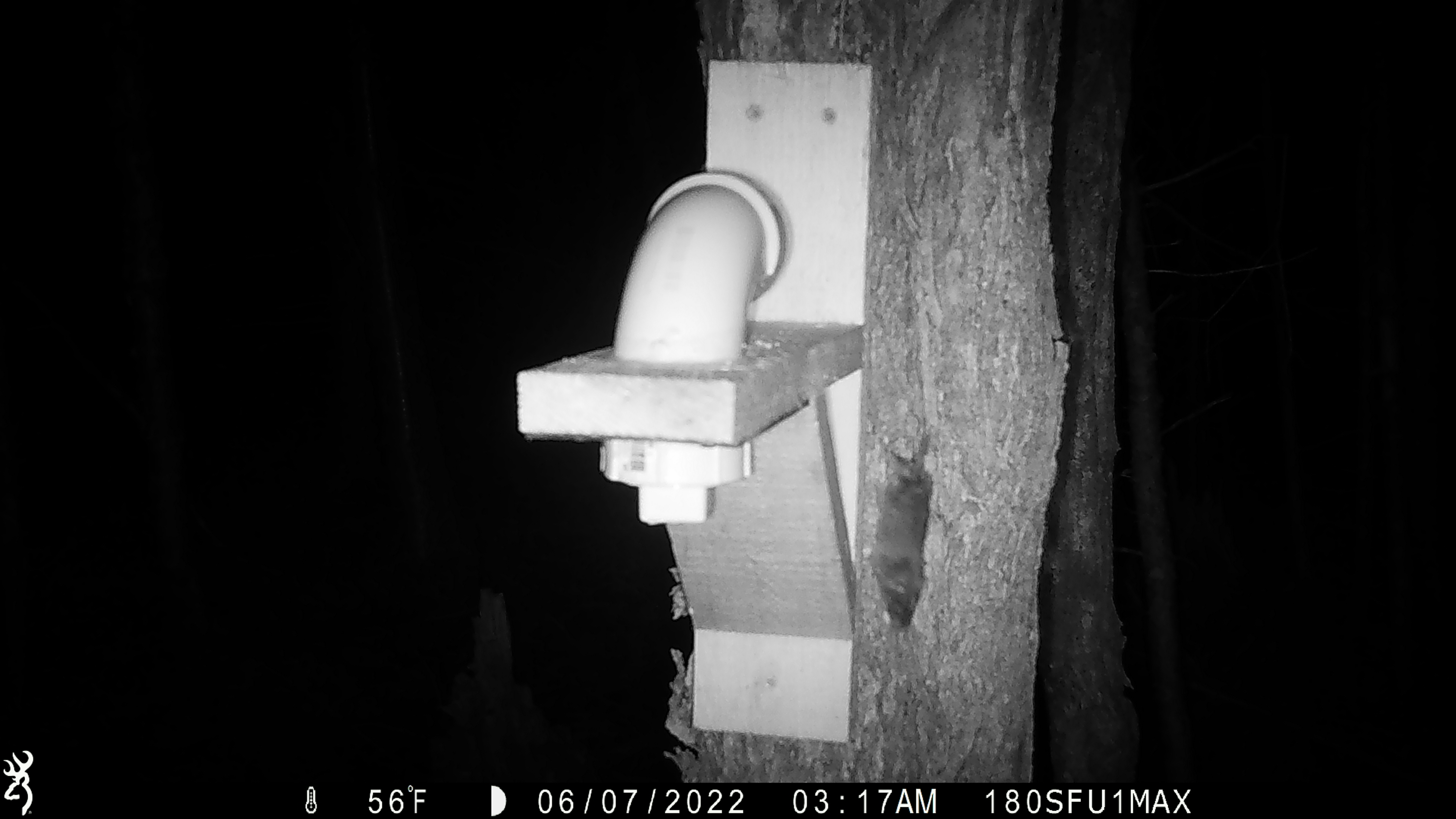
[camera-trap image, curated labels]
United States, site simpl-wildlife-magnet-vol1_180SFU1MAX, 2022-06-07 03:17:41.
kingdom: Animalia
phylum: Chordata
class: Mammalia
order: Rodentia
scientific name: Rodentia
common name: mouse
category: mouse sp.